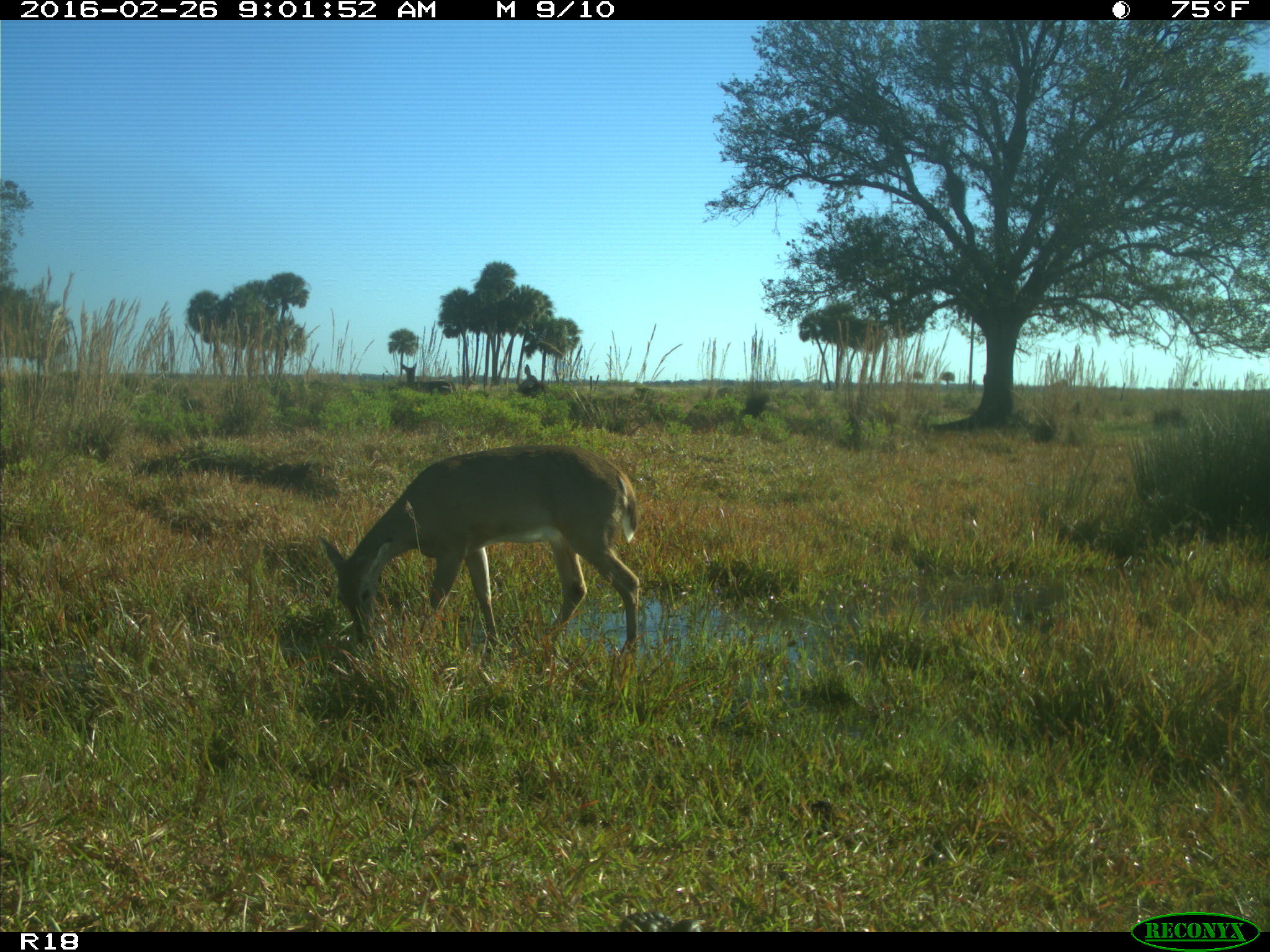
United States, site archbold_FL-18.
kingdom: Animalia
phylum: Chordata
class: Mammalia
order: Artiodactyla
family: Cervidae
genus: Odocoileus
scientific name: Odocoileus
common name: deer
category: unidentified deer